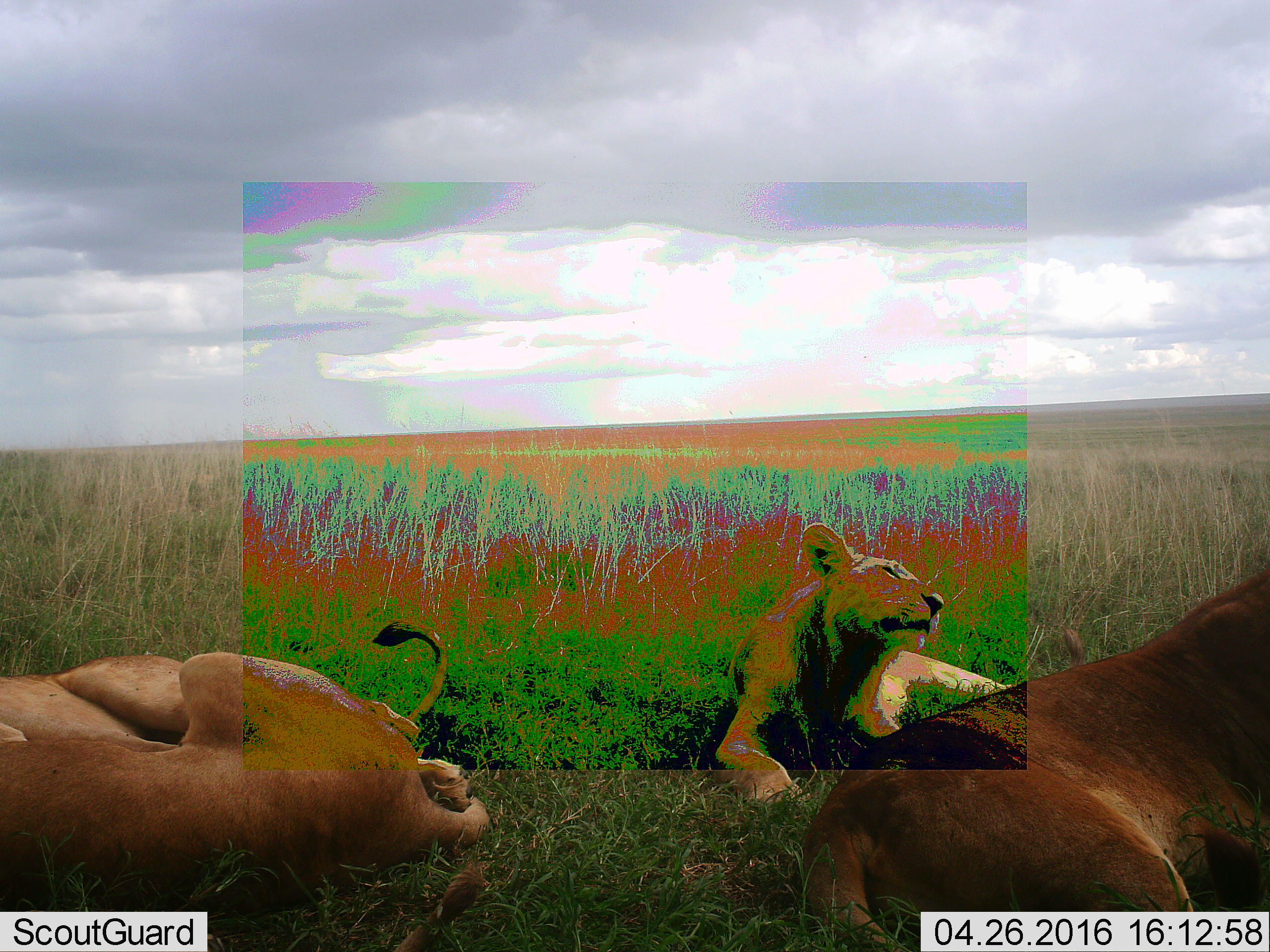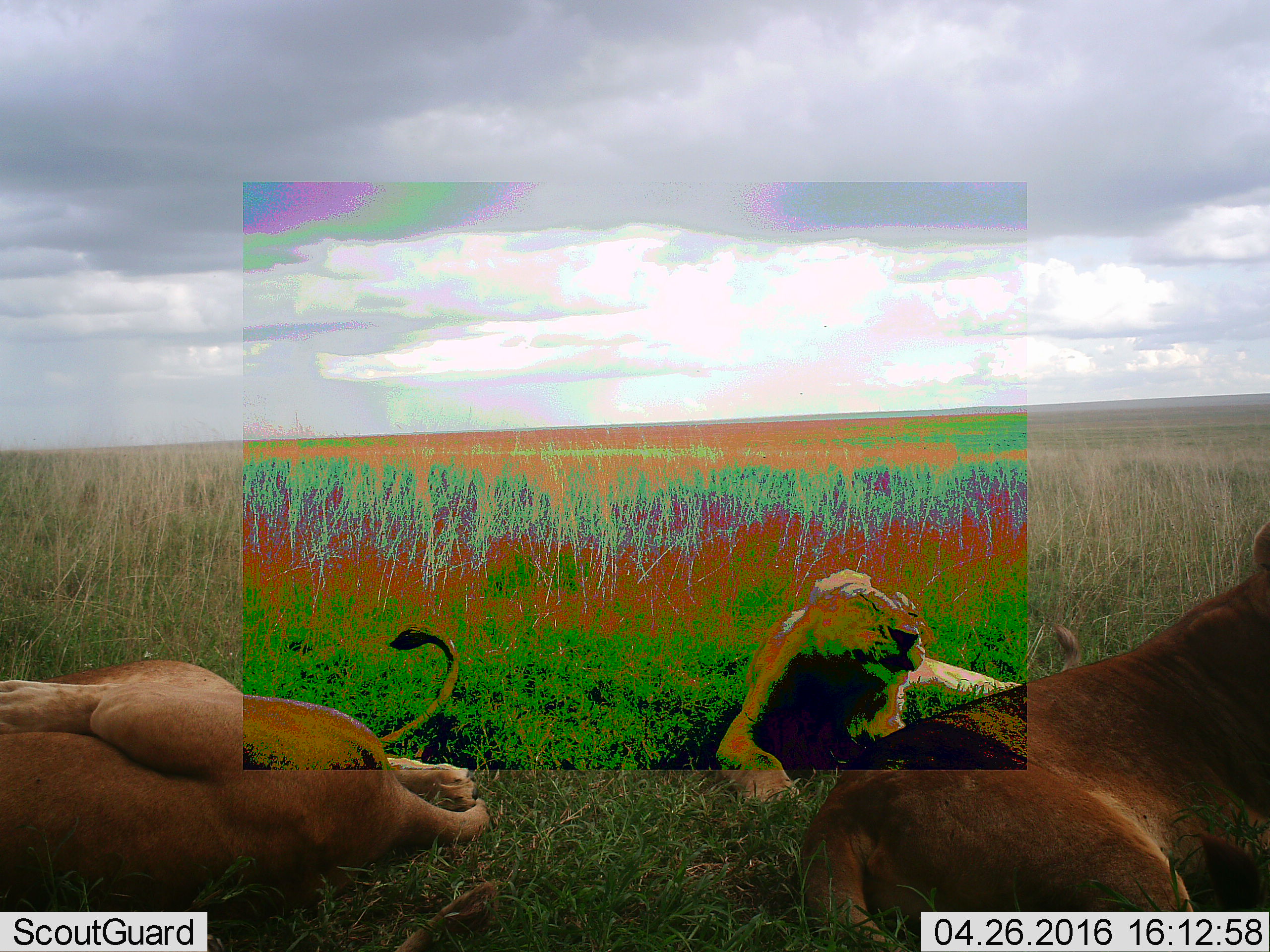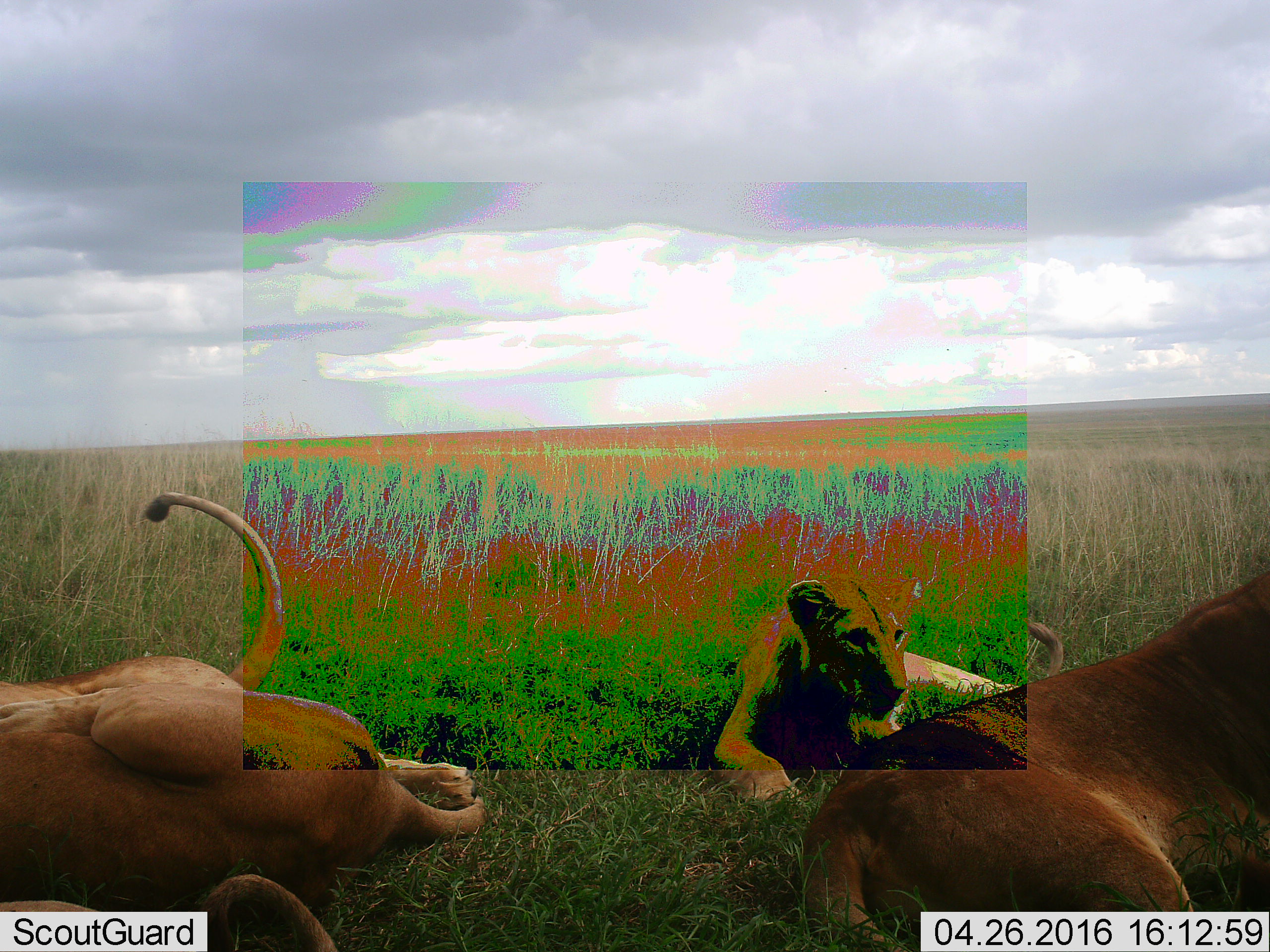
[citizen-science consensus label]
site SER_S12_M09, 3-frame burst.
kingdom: Animalia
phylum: Chordata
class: Mammalia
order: Carnivora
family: Felidae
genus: Panthera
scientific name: Panthera leo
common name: lion female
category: lionfemale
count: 4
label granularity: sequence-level